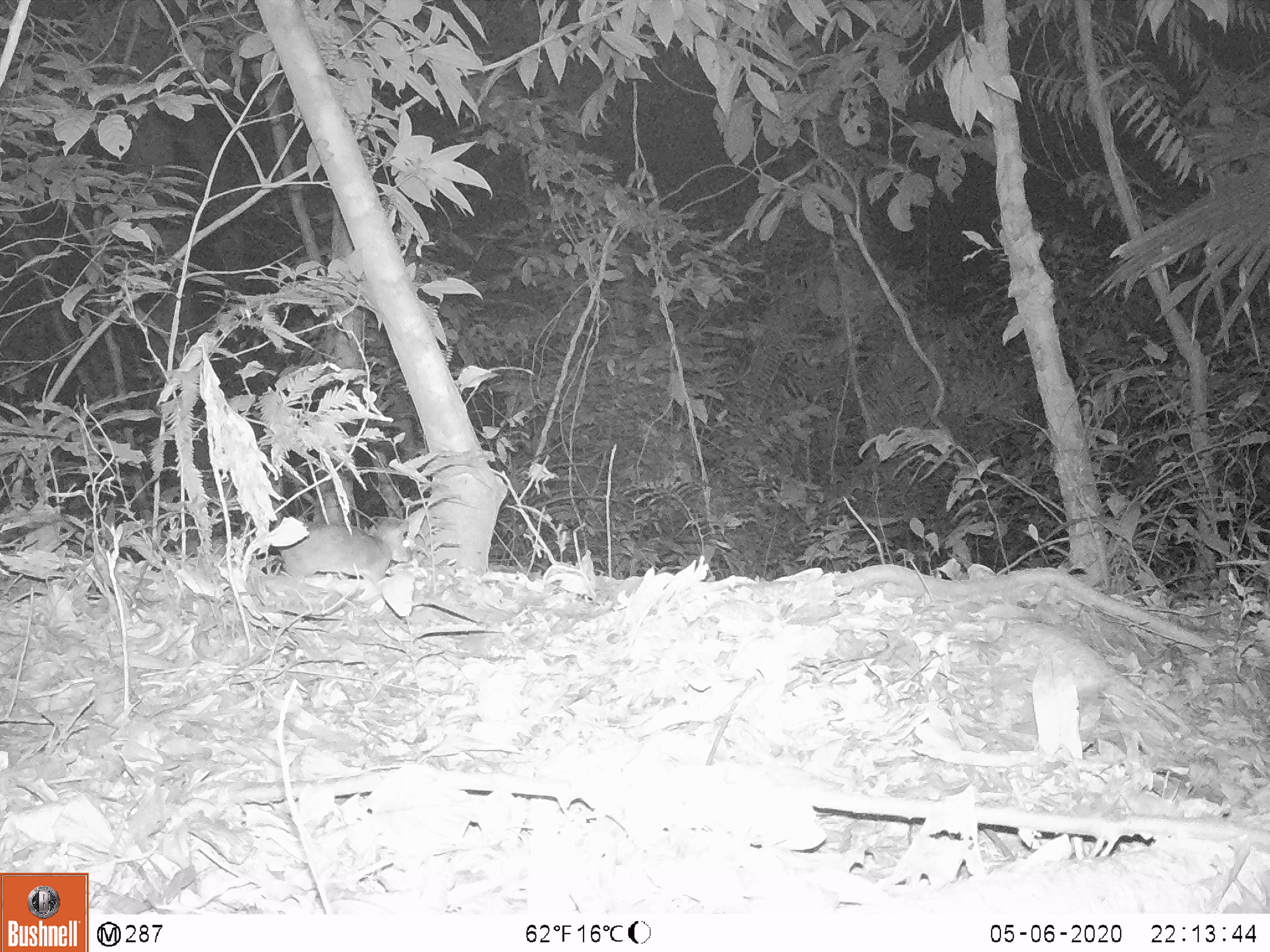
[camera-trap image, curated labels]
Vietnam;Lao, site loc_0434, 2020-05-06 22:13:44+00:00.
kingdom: Animalia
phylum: Chordata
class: Mammalia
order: Rodentia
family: Muridae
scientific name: Muridae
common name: old-world mice and rats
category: unidentified murid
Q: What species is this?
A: Unidentified murid (old-world mice and rats) (Muridae).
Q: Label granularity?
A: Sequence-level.